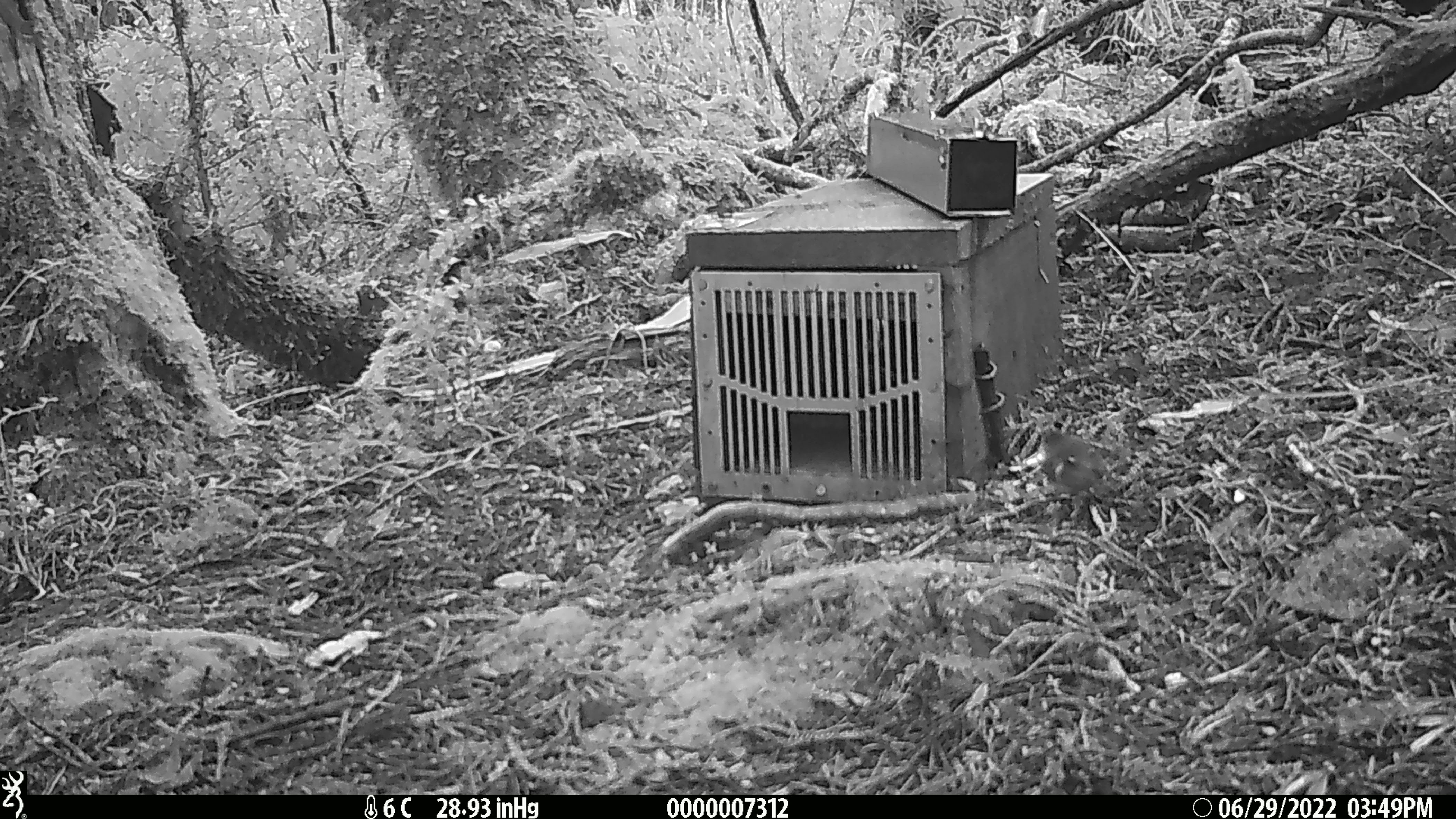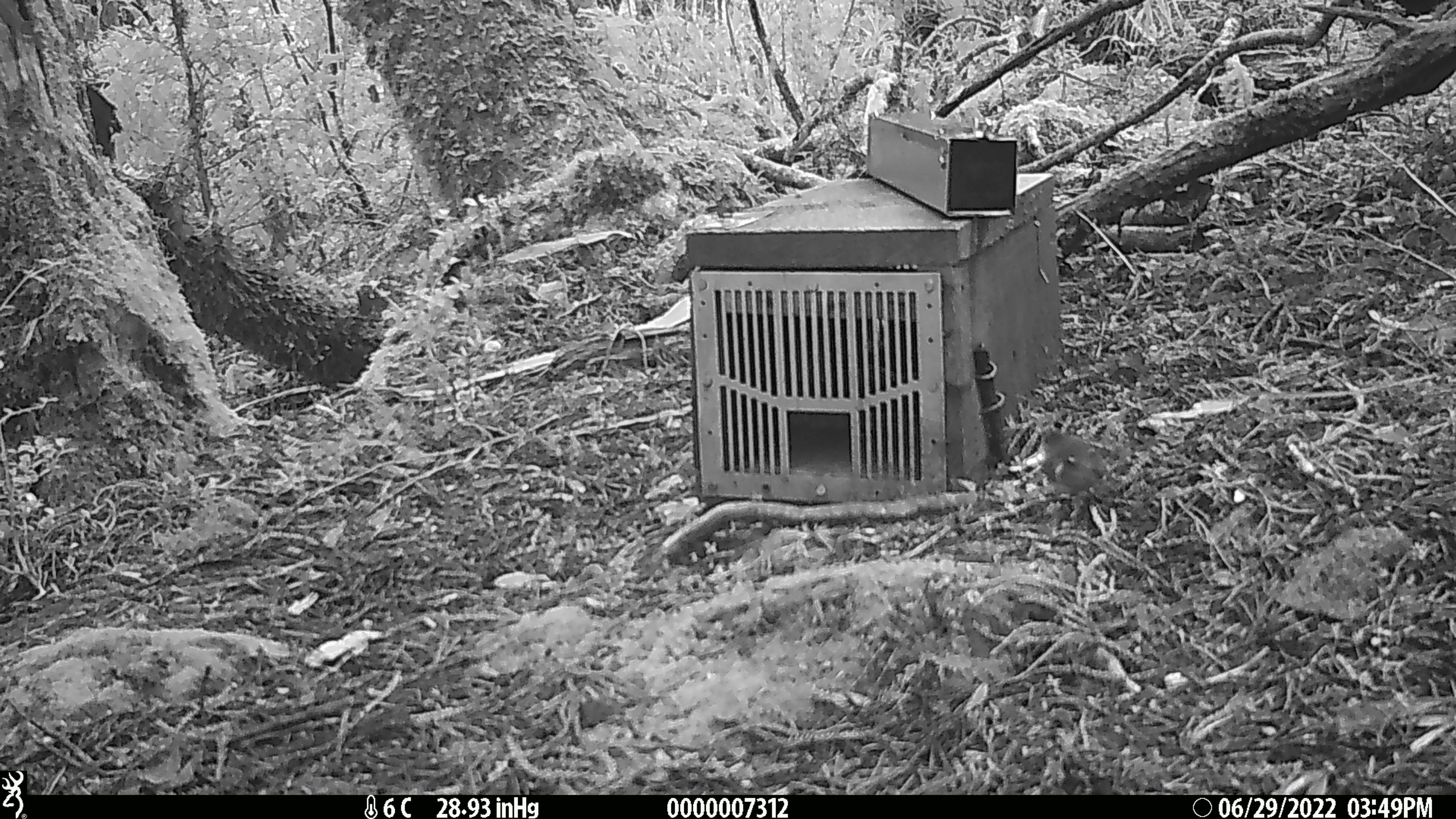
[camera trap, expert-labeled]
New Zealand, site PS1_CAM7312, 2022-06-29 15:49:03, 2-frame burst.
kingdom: Animalia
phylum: Chordata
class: Aves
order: Passeriformes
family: Acanthisittidae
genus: Acanthisitta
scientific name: Acanthisitta chloris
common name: rifleman